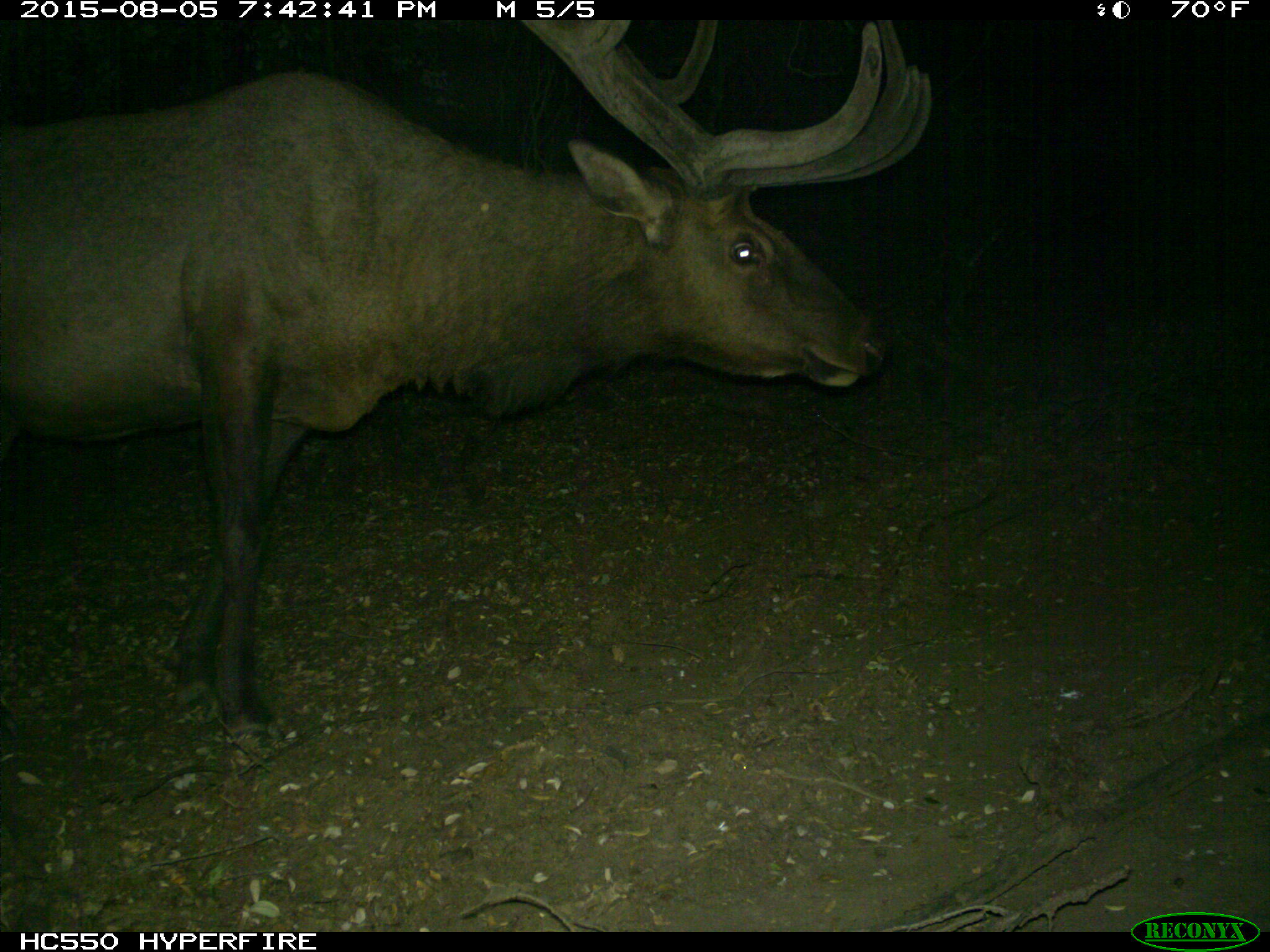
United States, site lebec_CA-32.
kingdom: Animalia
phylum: Chordata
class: Mammalia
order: Artiodactyla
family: Cervidae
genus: Cervus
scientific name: Cervus canadensis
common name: elk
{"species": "Cervus canadensis (elk)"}